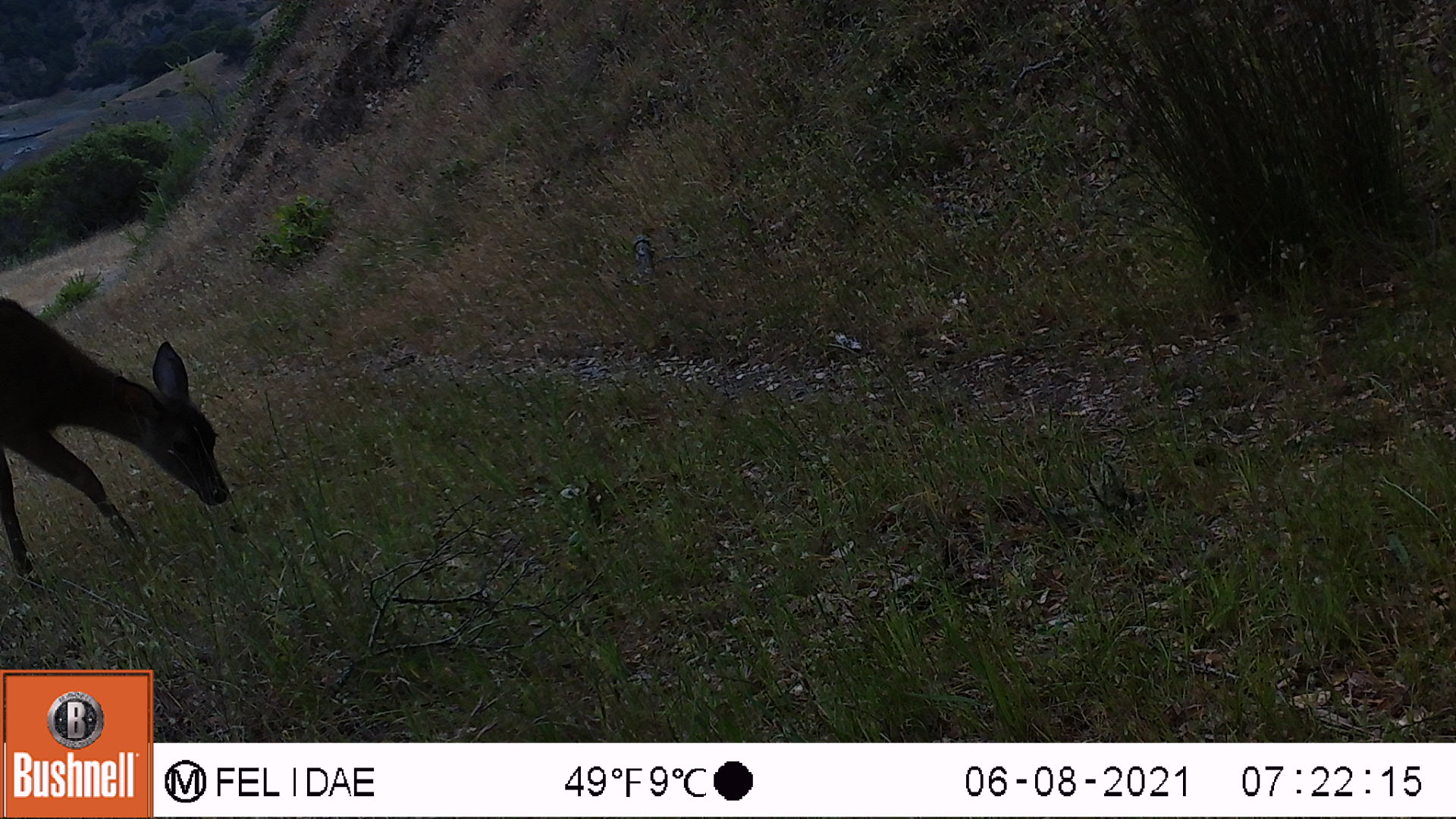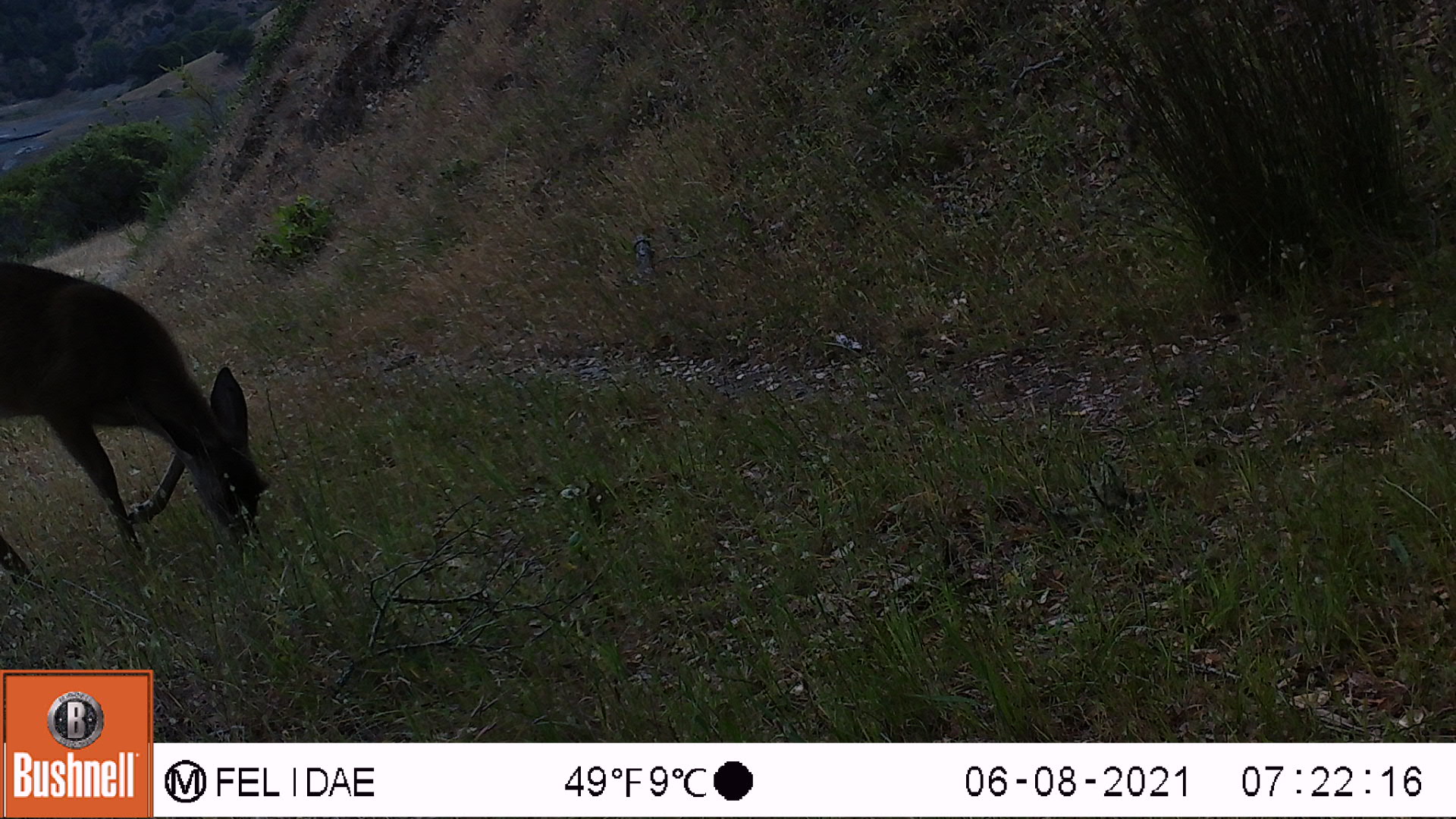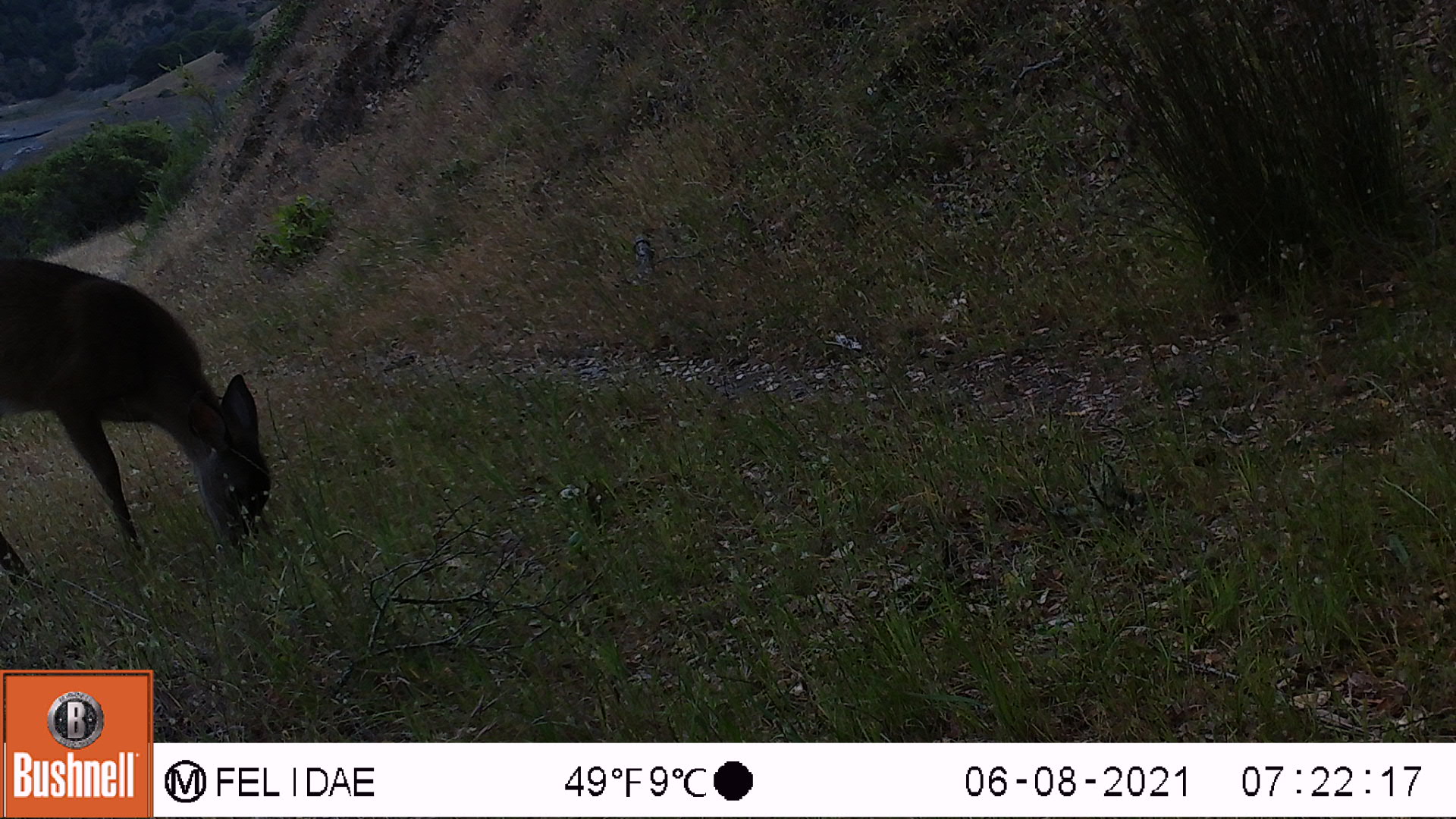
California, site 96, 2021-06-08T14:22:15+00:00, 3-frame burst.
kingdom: Animalia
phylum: Chordata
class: Mammalia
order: Artiodactyla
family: Cervidae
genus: Odocoileus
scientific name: Odocoileus hemionus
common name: mule deer